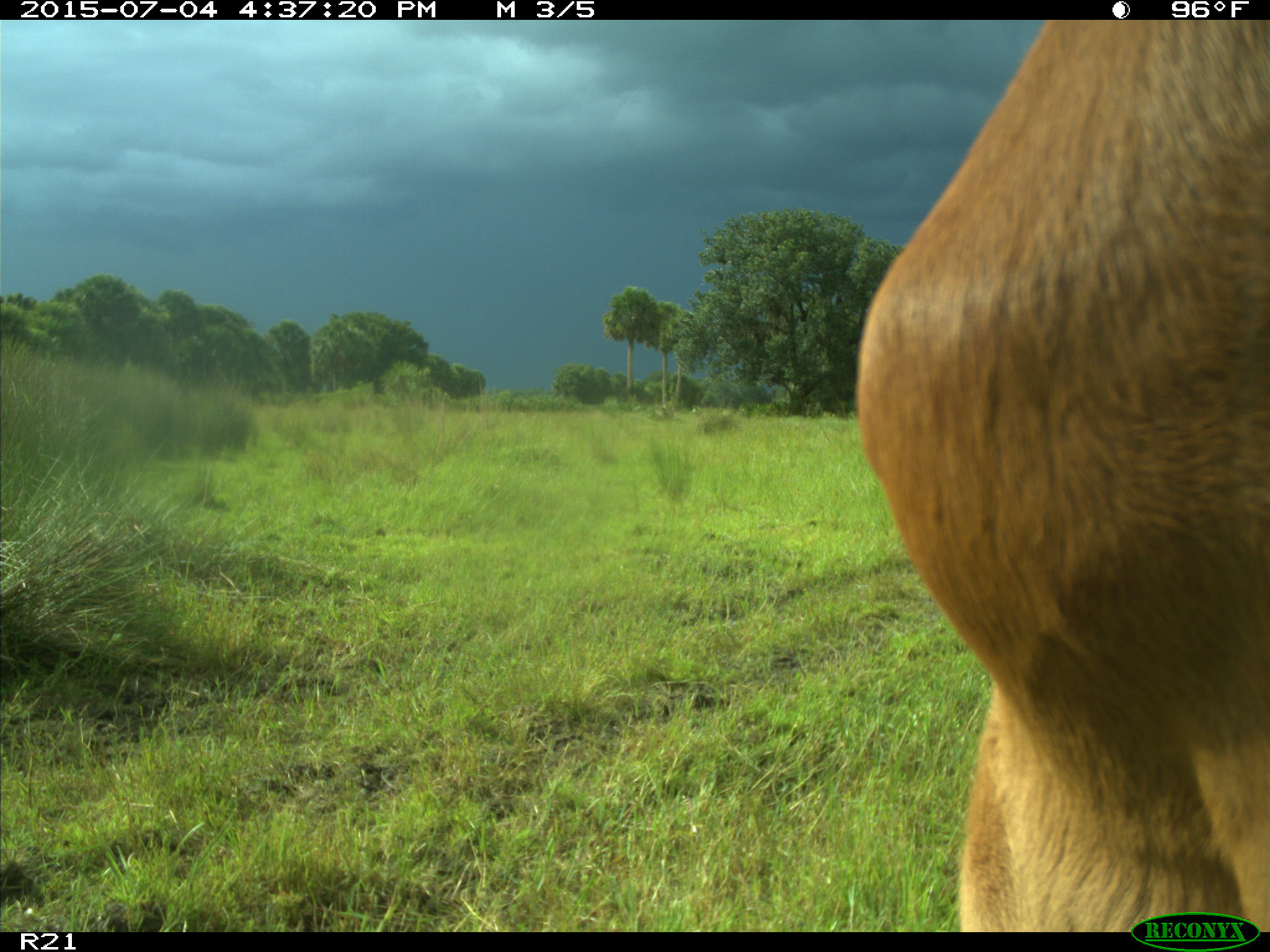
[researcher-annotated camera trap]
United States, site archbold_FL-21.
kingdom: Animalia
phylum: Chordata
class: Mammalia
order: Artiodactyla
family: Bovidae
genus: Bos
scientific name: Bos taurus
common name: domestic cow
Bos taurus (domestic cow).